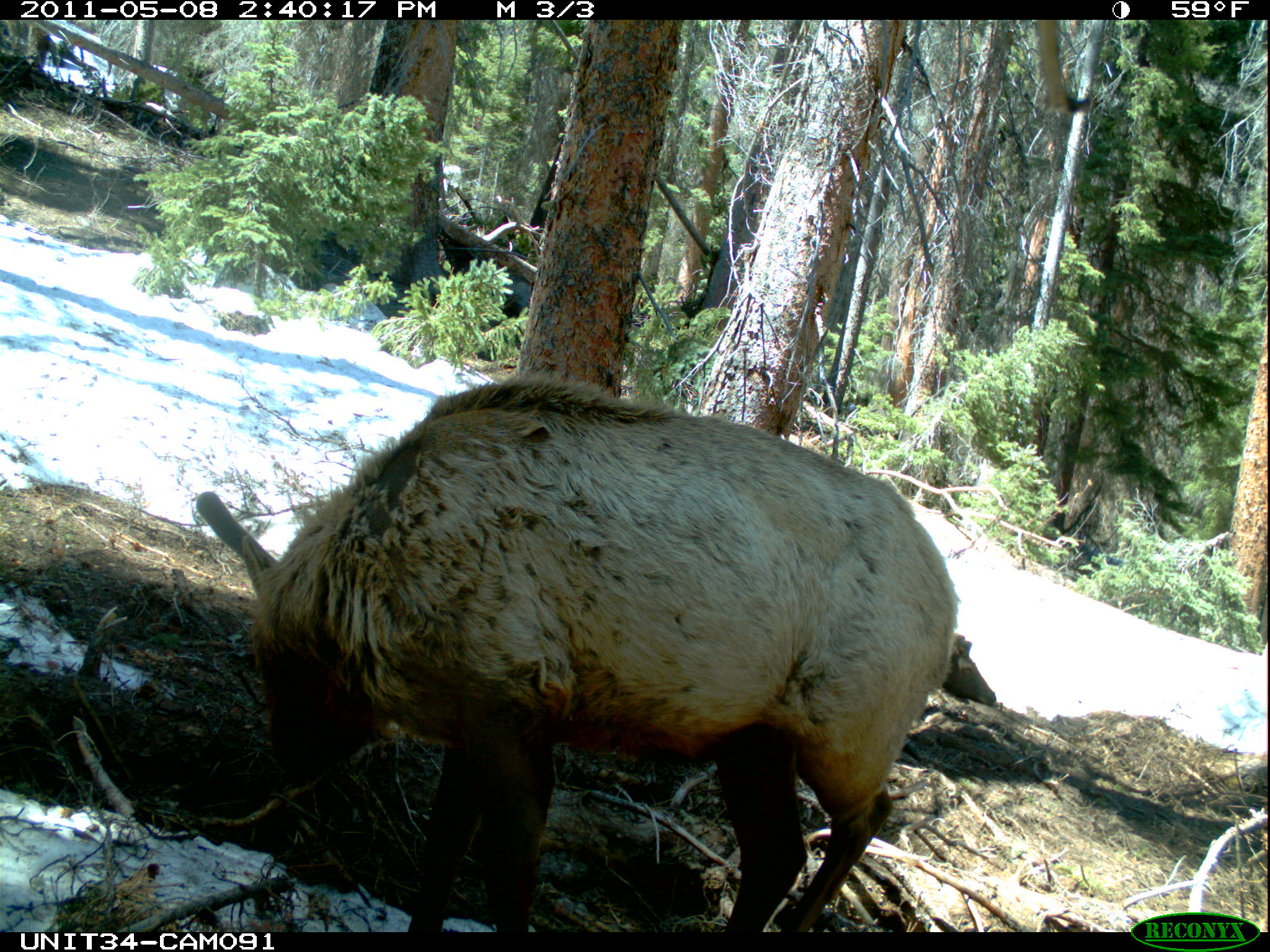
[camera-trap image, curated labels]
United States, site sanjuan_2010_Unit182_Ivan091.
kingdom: Animalia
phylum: Chordata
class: Mammalia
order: Artiodactyla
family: Cervidae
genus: Cervus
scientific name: Cervus elaphus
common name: red deer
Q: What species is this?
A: Cervus elaphus (red deer).